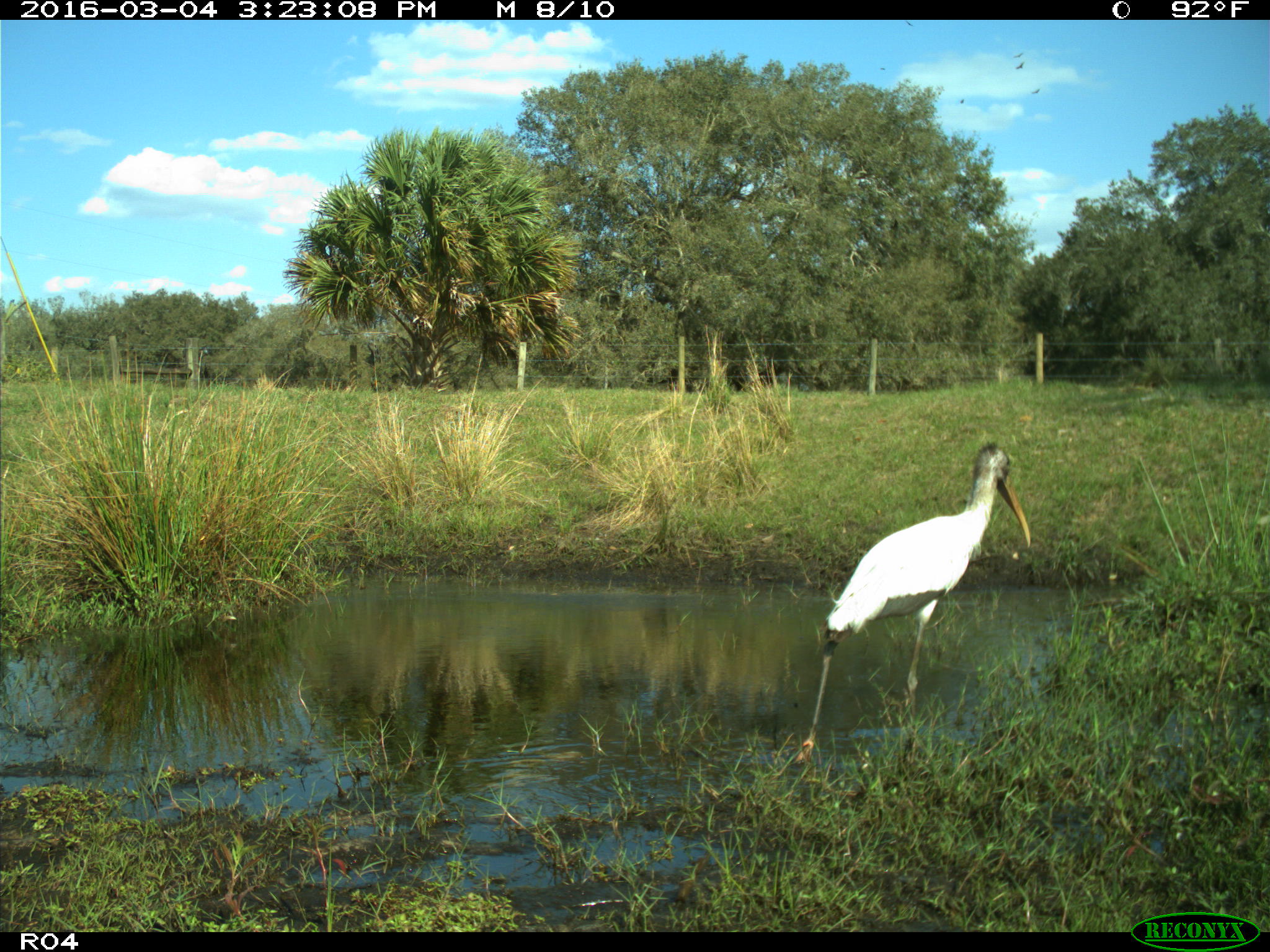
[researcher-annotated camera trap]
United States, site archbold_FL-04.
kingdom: Animalia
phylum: Chordata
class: Aves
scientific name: Aves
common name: birds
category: unidentified bird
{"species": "unidentified bird (birds) (Aves)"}